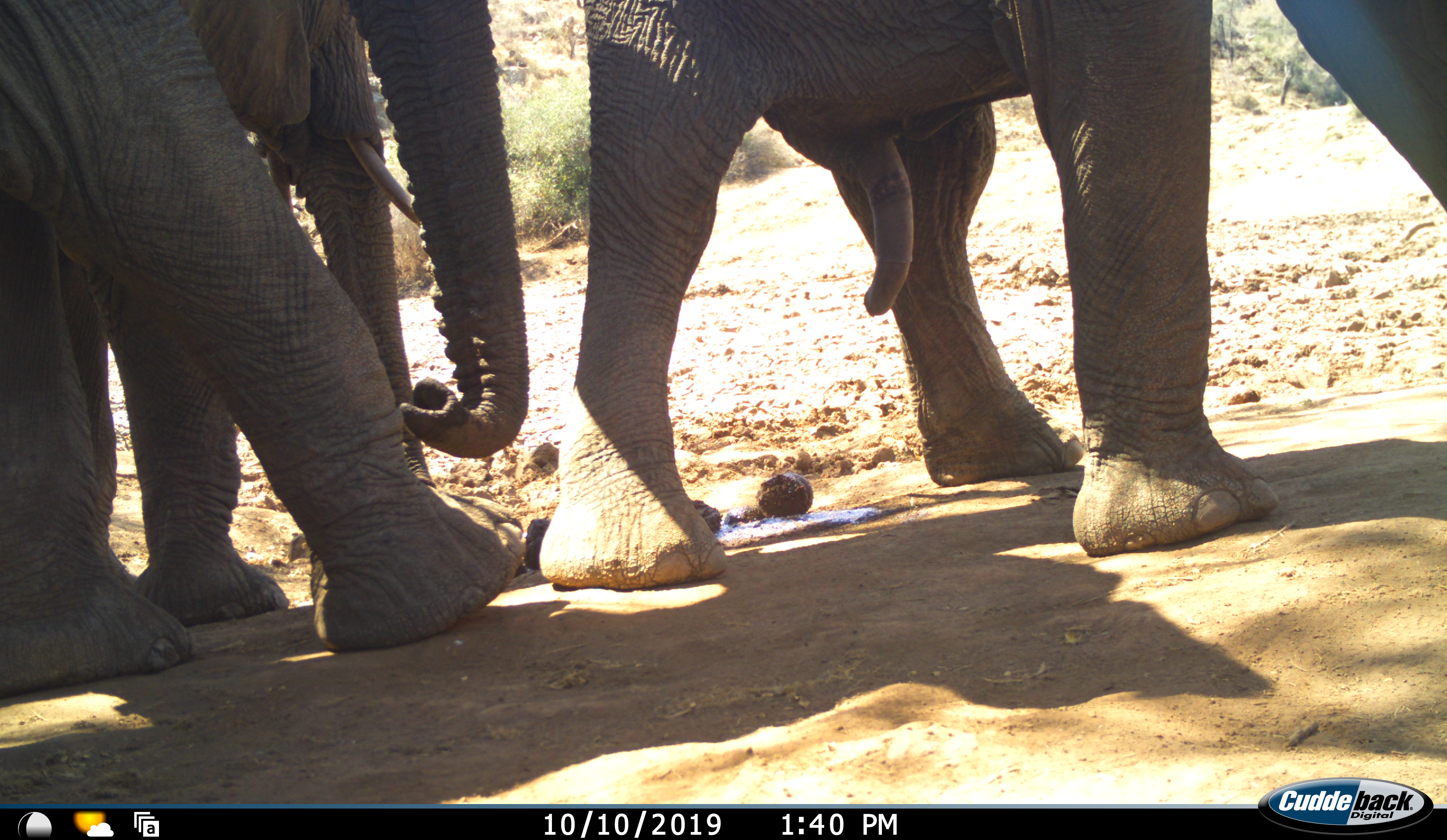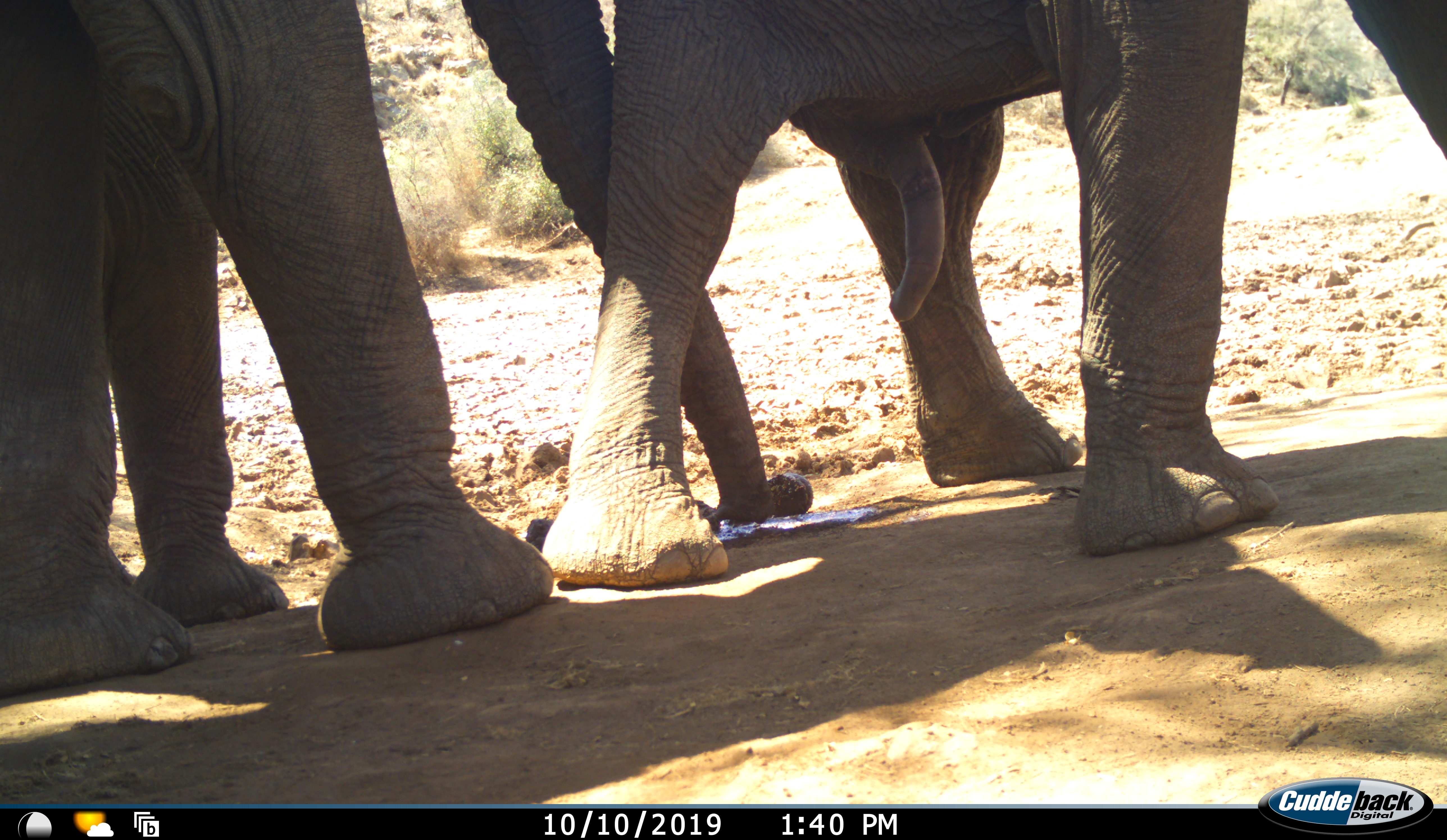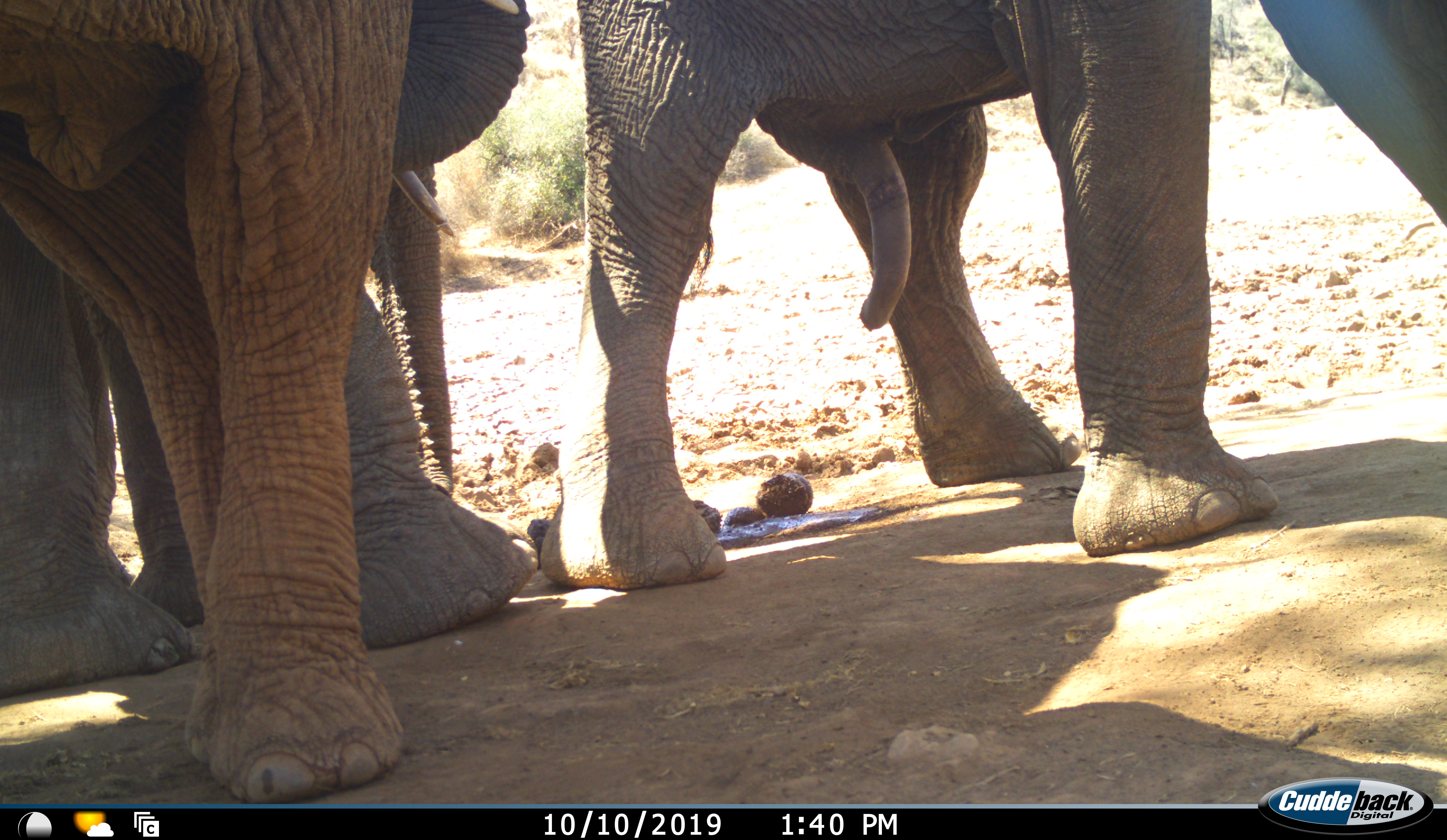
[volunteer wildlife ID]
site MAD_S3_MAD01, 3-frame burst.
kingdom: Animalia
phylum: Chordata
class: Mammalia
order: Proboscidea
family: Elephantidae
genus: Loxodonta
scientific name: Loxodonta africana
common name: african bush elephant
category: elephant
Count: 3.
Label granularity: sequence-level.